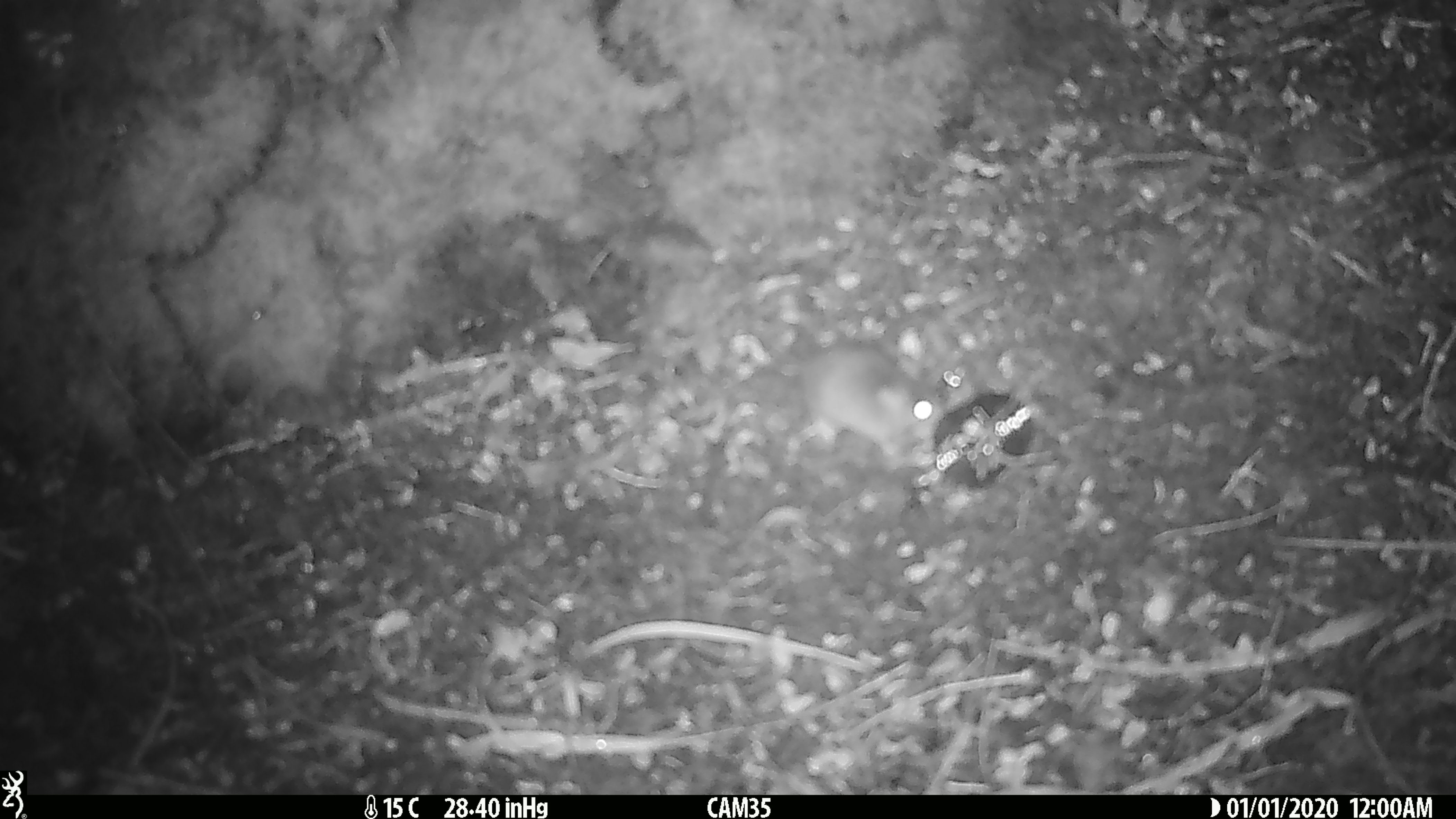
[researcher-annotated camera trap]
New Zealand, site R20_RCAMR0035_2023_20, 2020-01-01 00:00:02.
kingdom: Animalia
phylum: Chordata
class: Mammalia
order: Rodentia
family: Muridae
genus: Mus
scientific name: Mus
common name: mouse